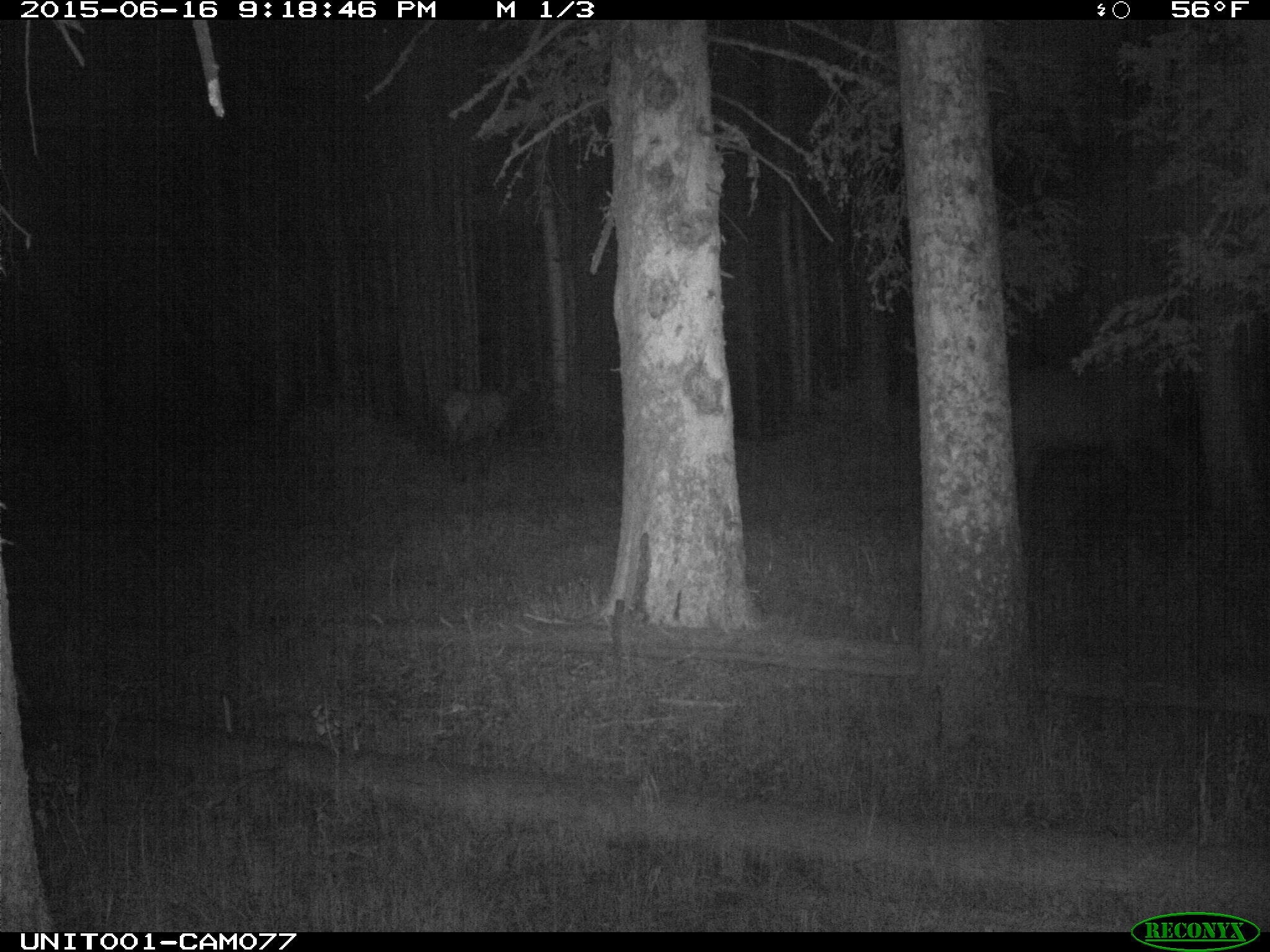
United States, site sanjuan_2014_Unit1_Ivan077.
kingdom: Animalia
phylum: Chordata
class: Mammalia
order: Artiodactyla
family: Cervidae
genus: Cervus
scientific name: Cervus elaphus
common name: red deer